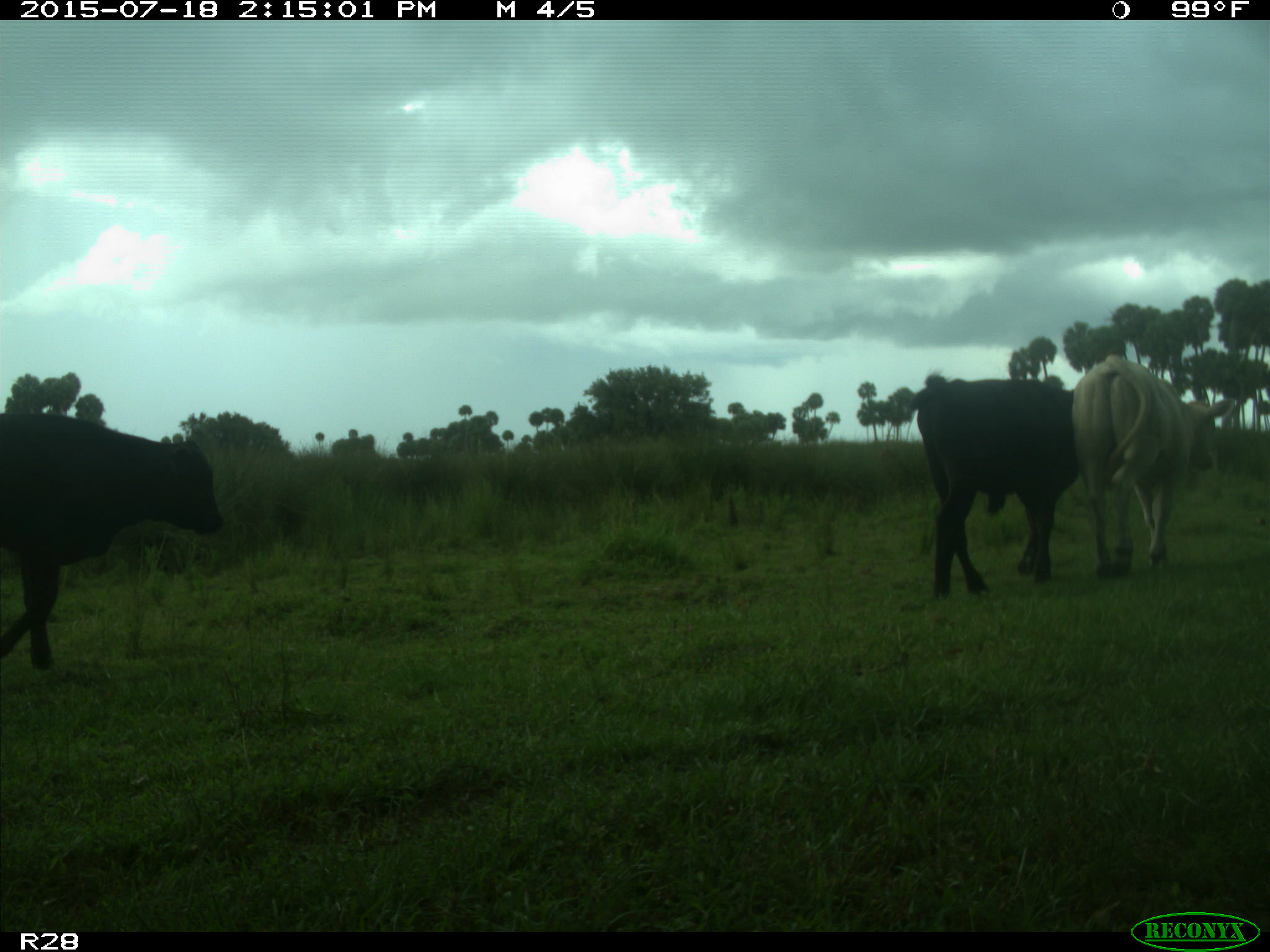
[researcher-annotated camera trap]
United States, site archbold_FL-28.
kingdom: Animalia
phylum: Chordata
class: Mammalia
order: Artiodactyla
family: Bovidae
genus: Bos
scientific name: Bos taurus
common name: domestic cow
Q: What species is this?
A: Bos taurus (domestic cow).